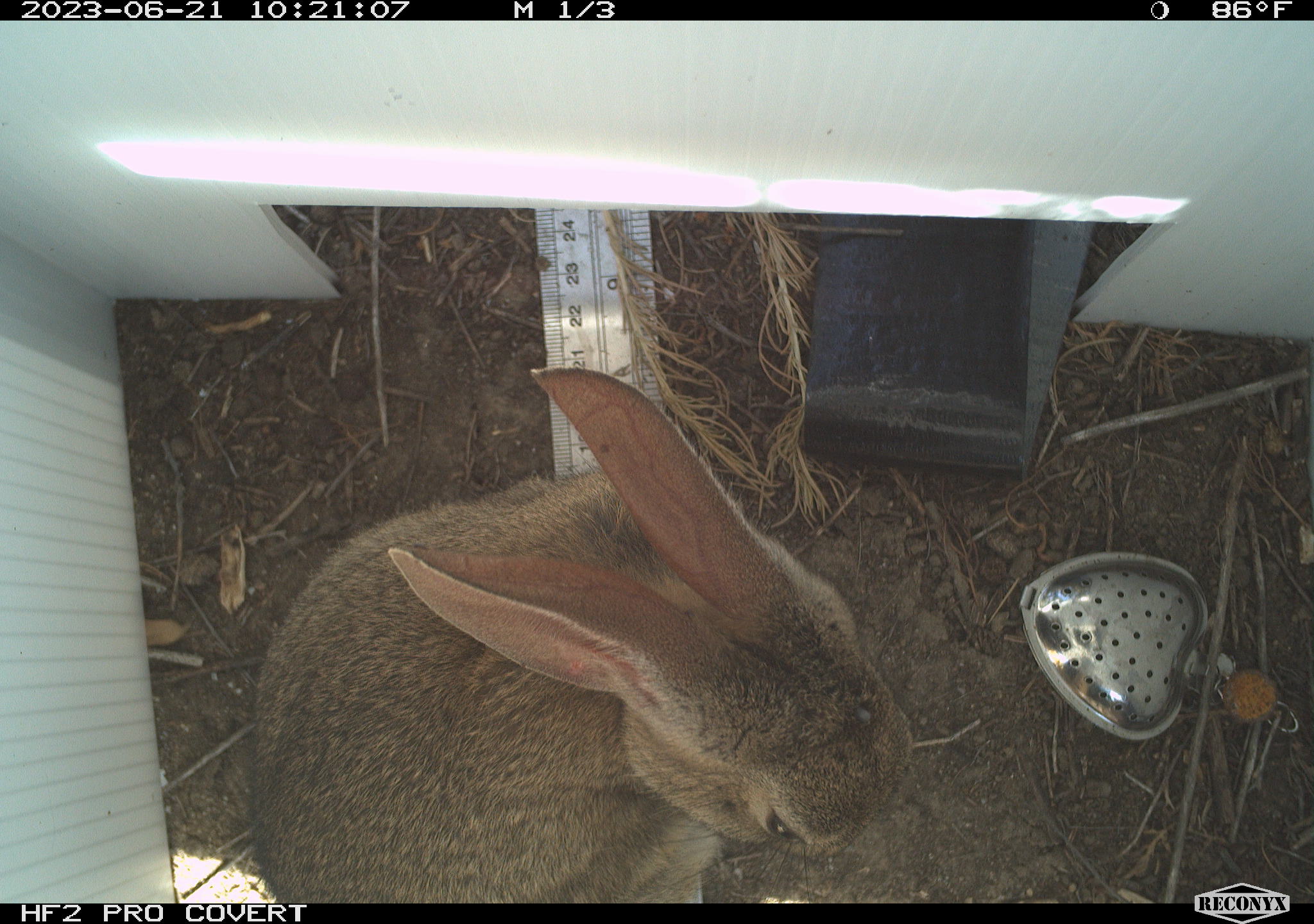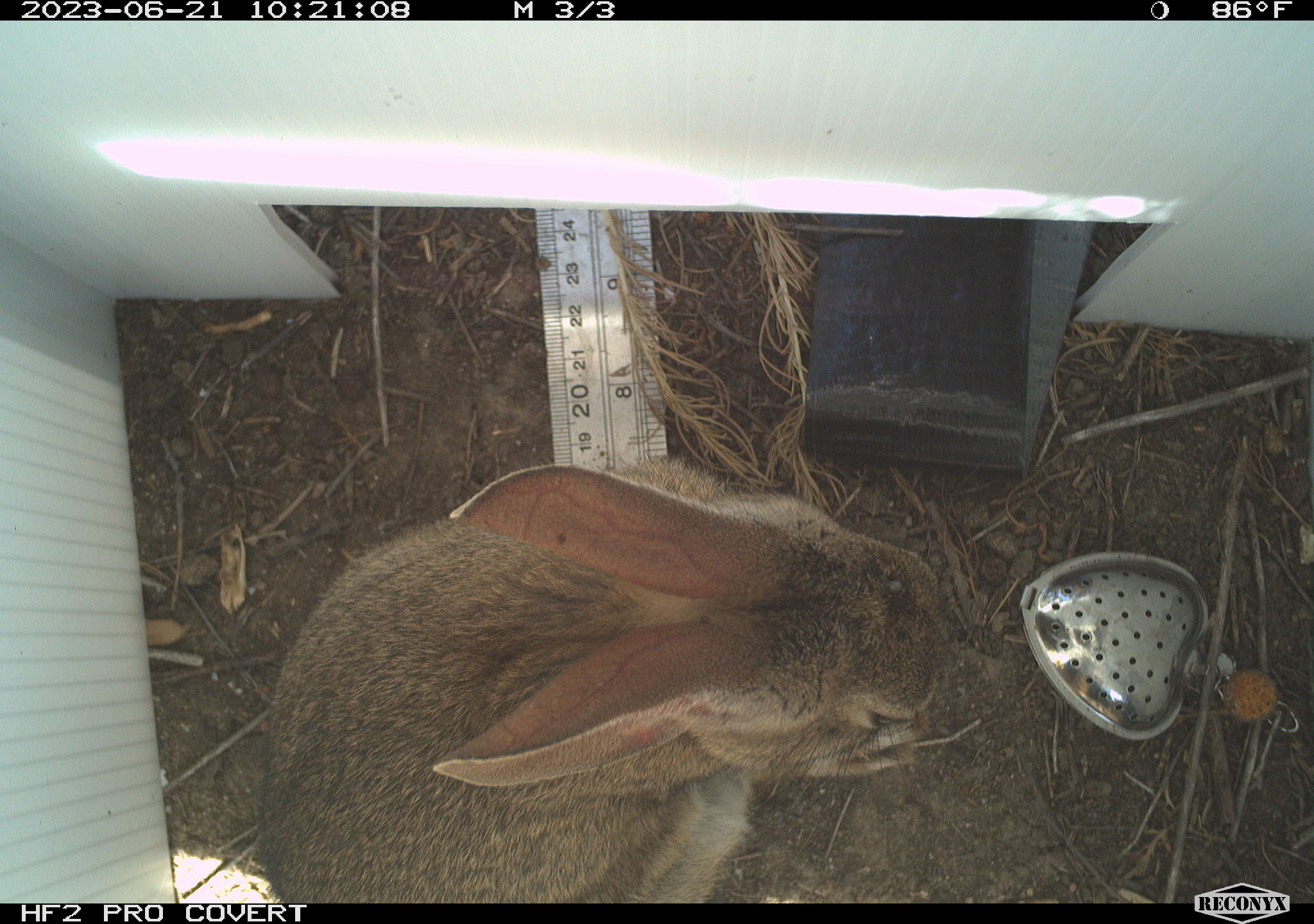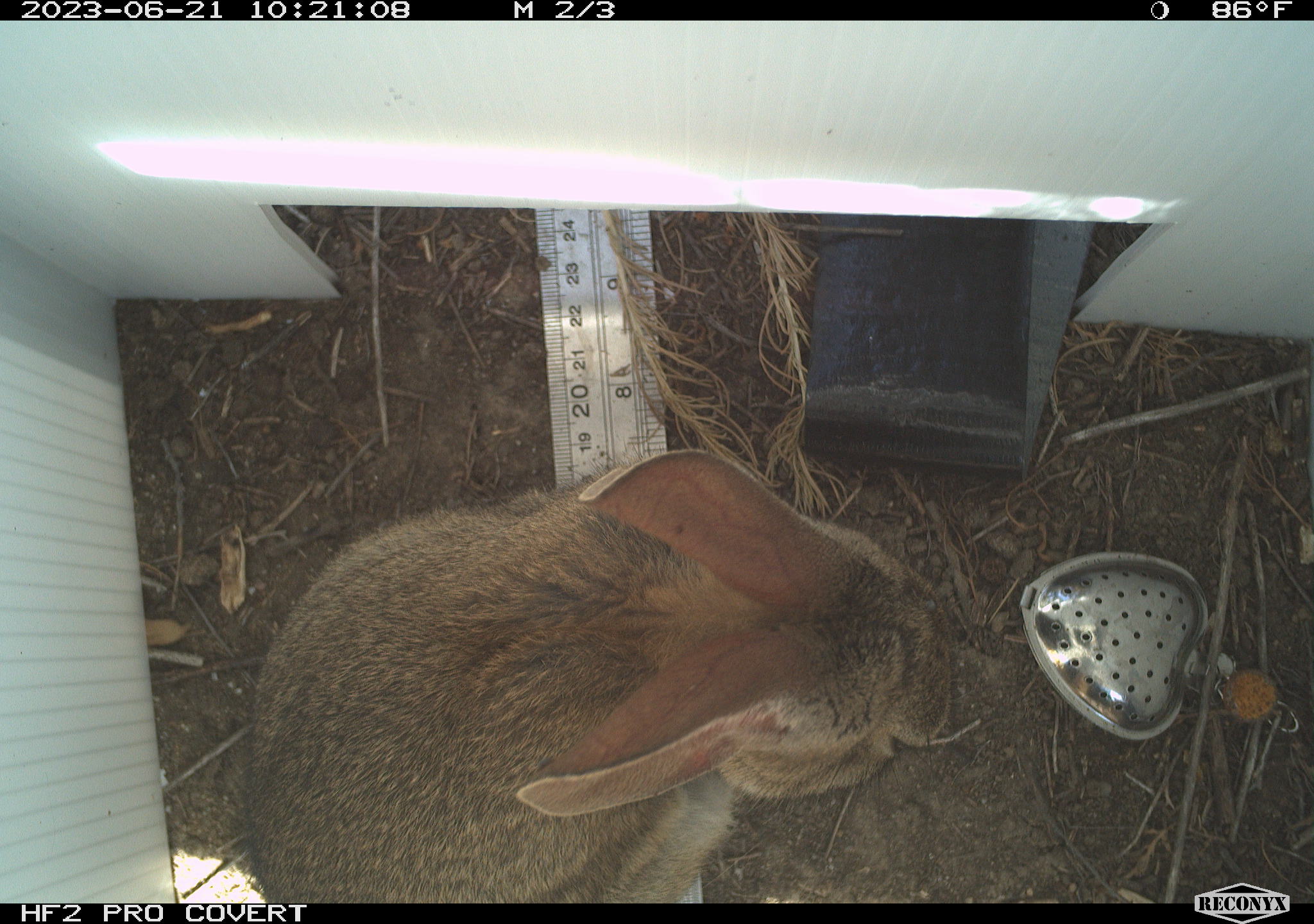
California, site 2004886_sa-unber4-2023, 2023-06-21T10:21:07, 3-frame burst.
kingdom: Animalia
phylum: Chordata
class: Mammalia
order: Lagomorpha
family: Leporidae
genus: Sylvilagus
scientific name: Sylvilagus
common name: cottontail rabbits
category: sylvilagus species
Sylvilagus species (cottontail rabbits) (Sylvilagus).